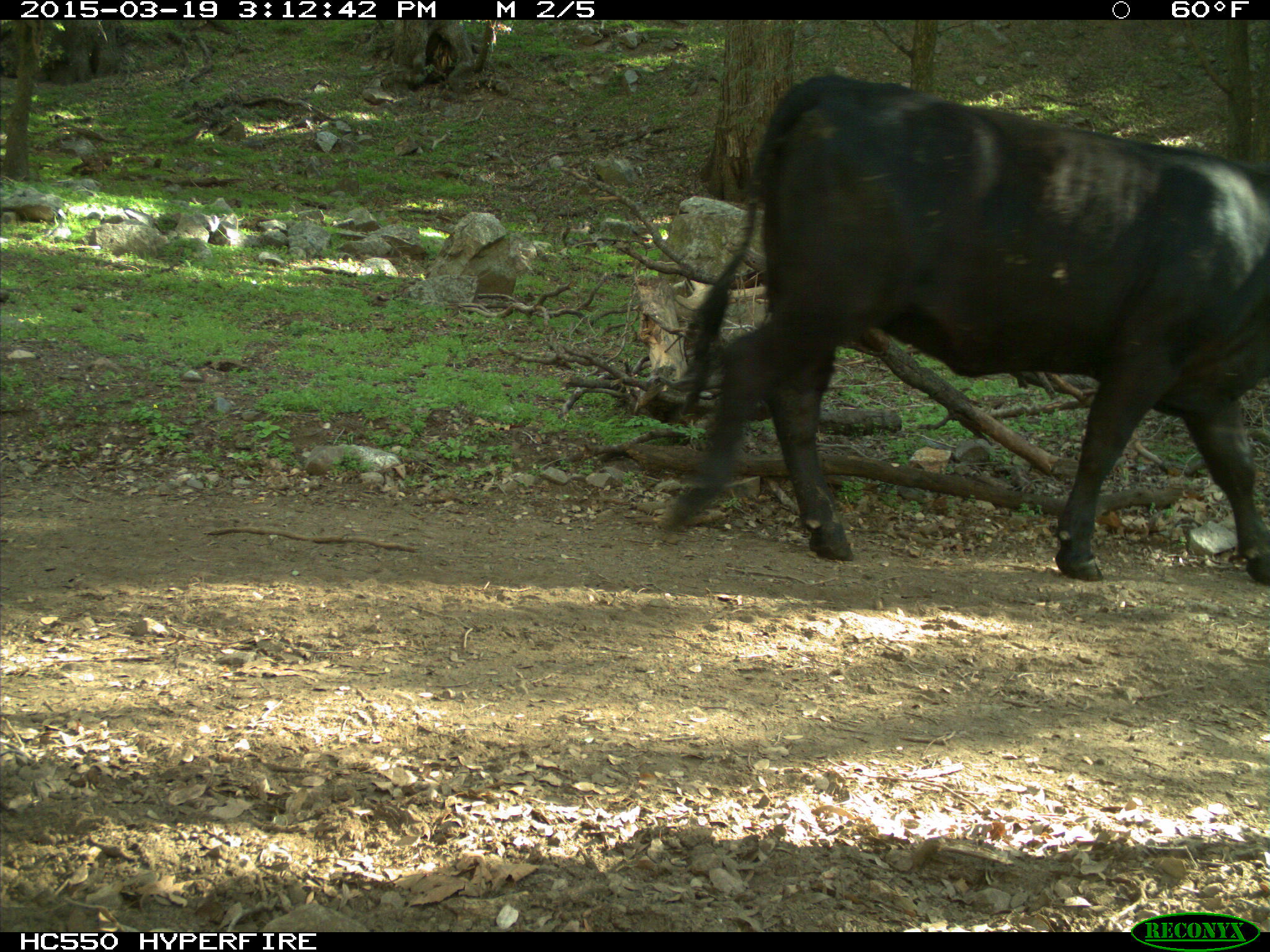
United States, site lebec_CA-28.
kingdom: Animalia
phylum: Chordata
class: Mammalia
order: Artiodactyla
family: Bovidae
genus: Bos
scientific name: Bos taurus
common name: domestic cow